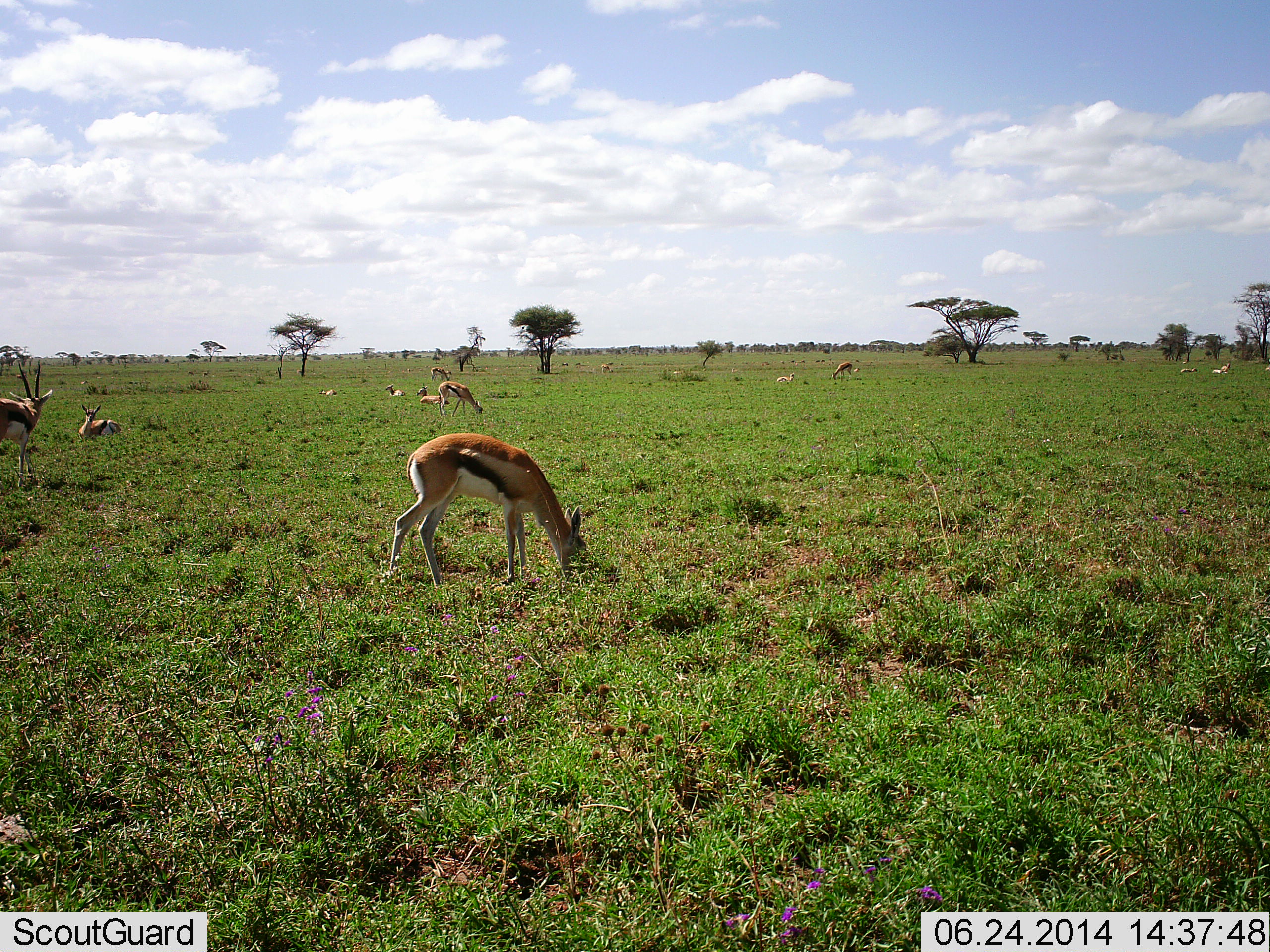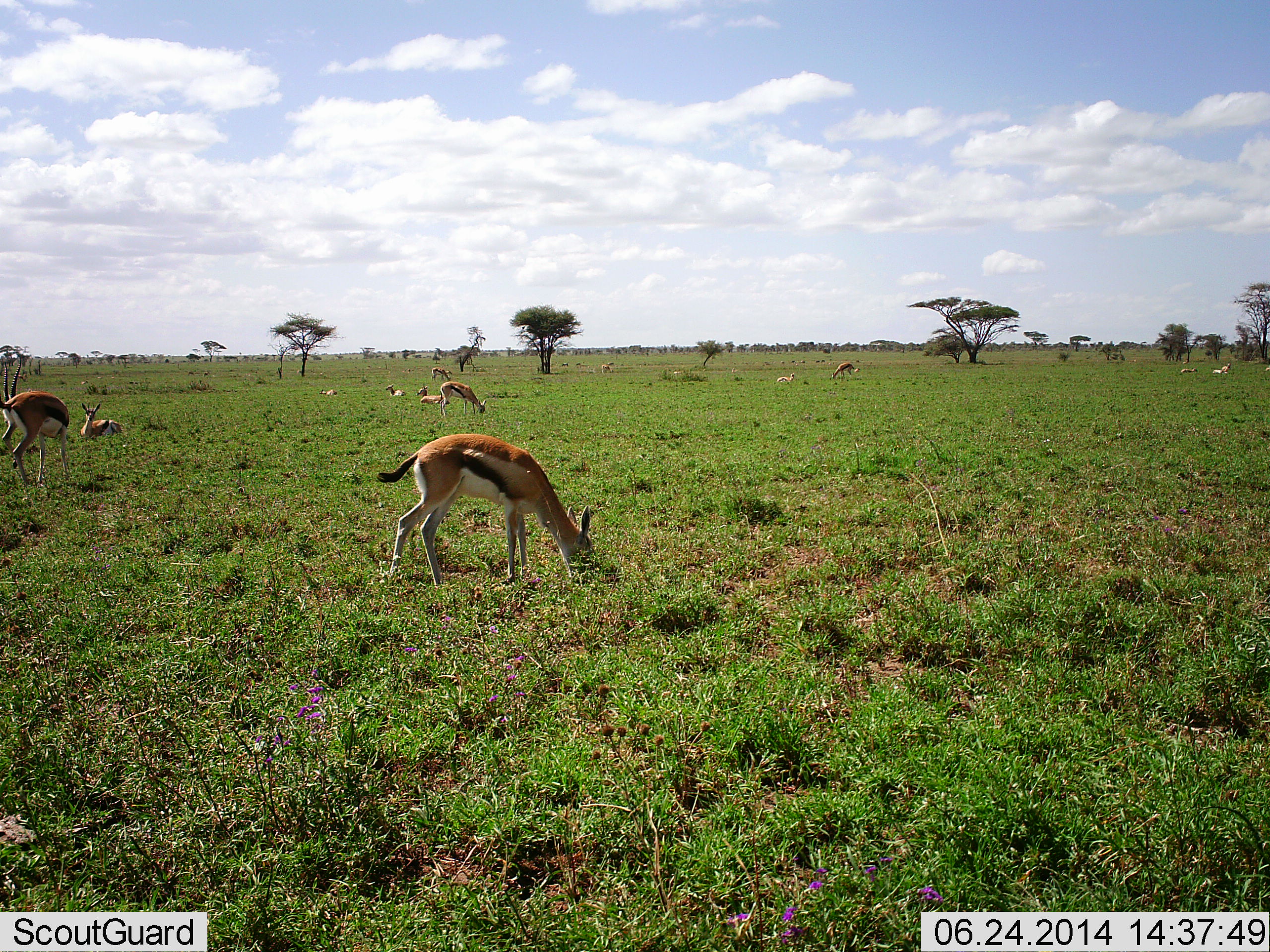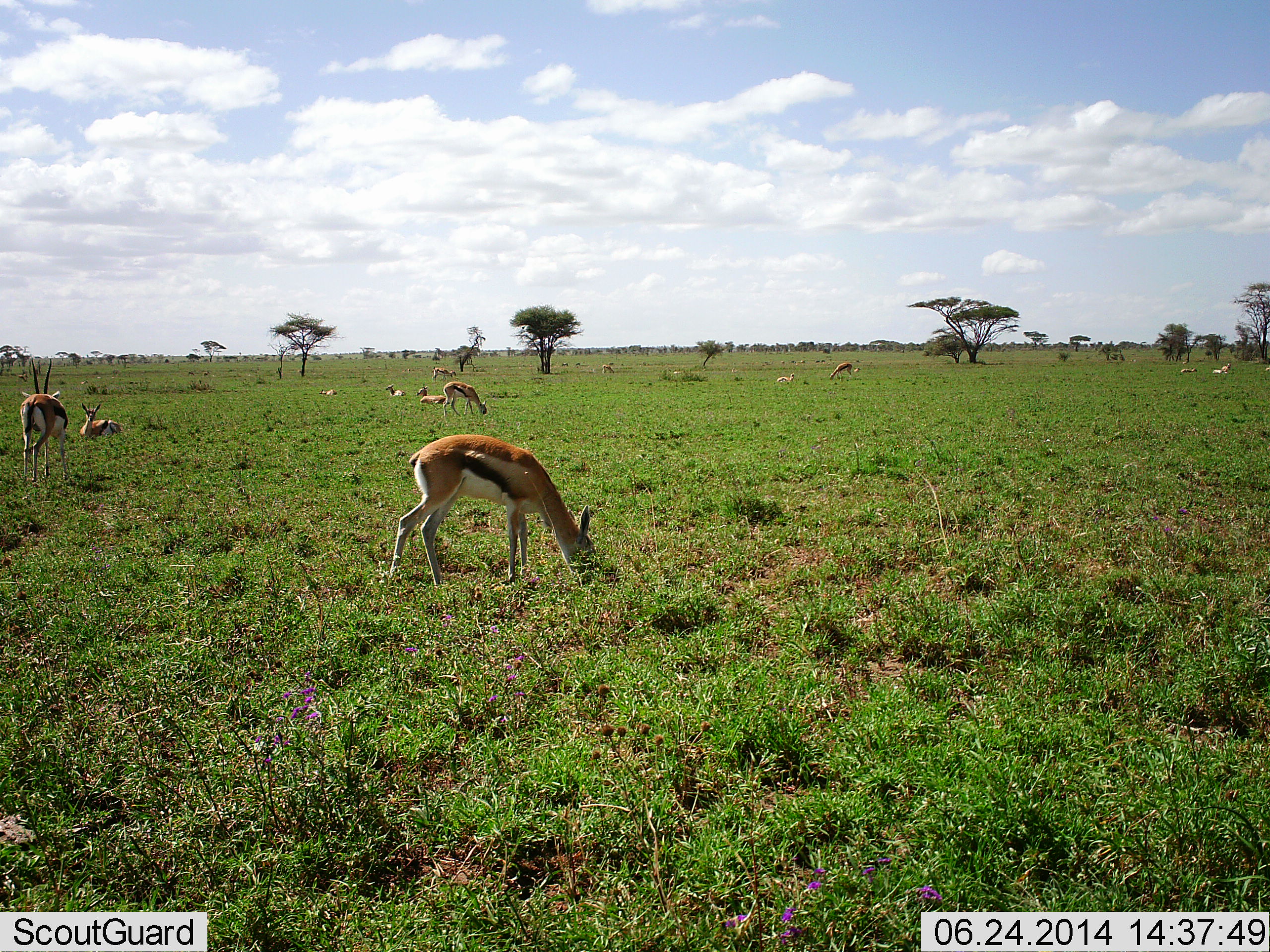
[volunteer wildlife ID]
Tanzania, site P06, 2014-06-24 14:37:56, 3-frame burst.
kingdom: Animalia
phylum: Chordata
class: Mammalia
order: Artiodactyla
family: Bovidae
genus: Eudorcas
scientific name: Eudorcas thomsonii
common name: thomson's gazelle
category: gazellethomsons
Gazellethomsons (thomson's gazelle) (Eudorcas thomsonii), count 10. Behavior (volunteer vote fractions): standing 30%, resting 80%, moving 40%, interacting 0%. Young present (vote fraction): 0%. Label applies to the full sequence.